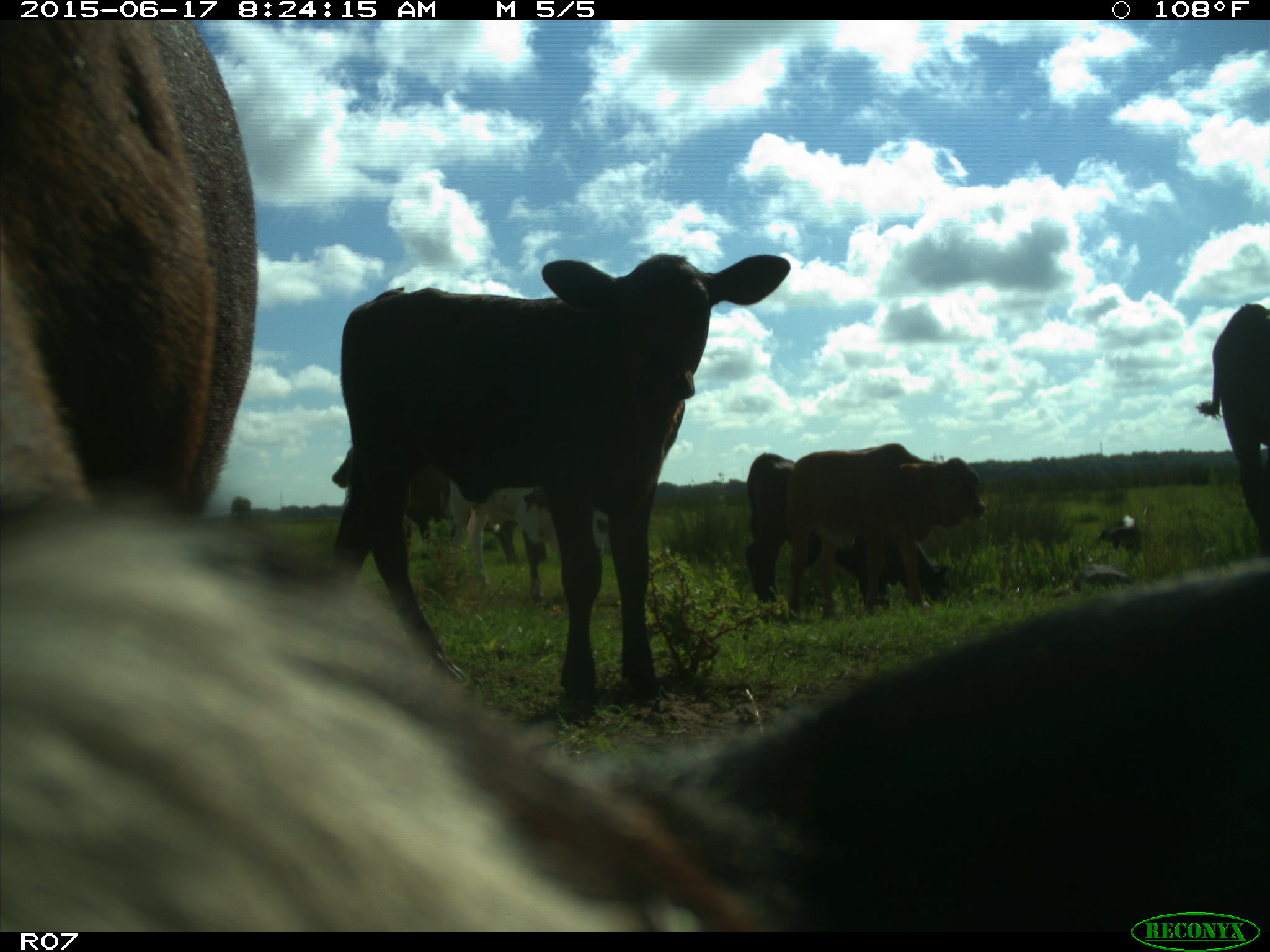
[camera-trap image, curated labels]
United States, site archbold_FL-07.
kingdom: Animalia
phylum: Chordata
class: Mammalia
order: Artiodactyla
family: Bovidae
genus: Bos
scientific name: Bos taurus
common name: domestic cow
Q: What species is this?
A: Bos taurus (domestic cow).